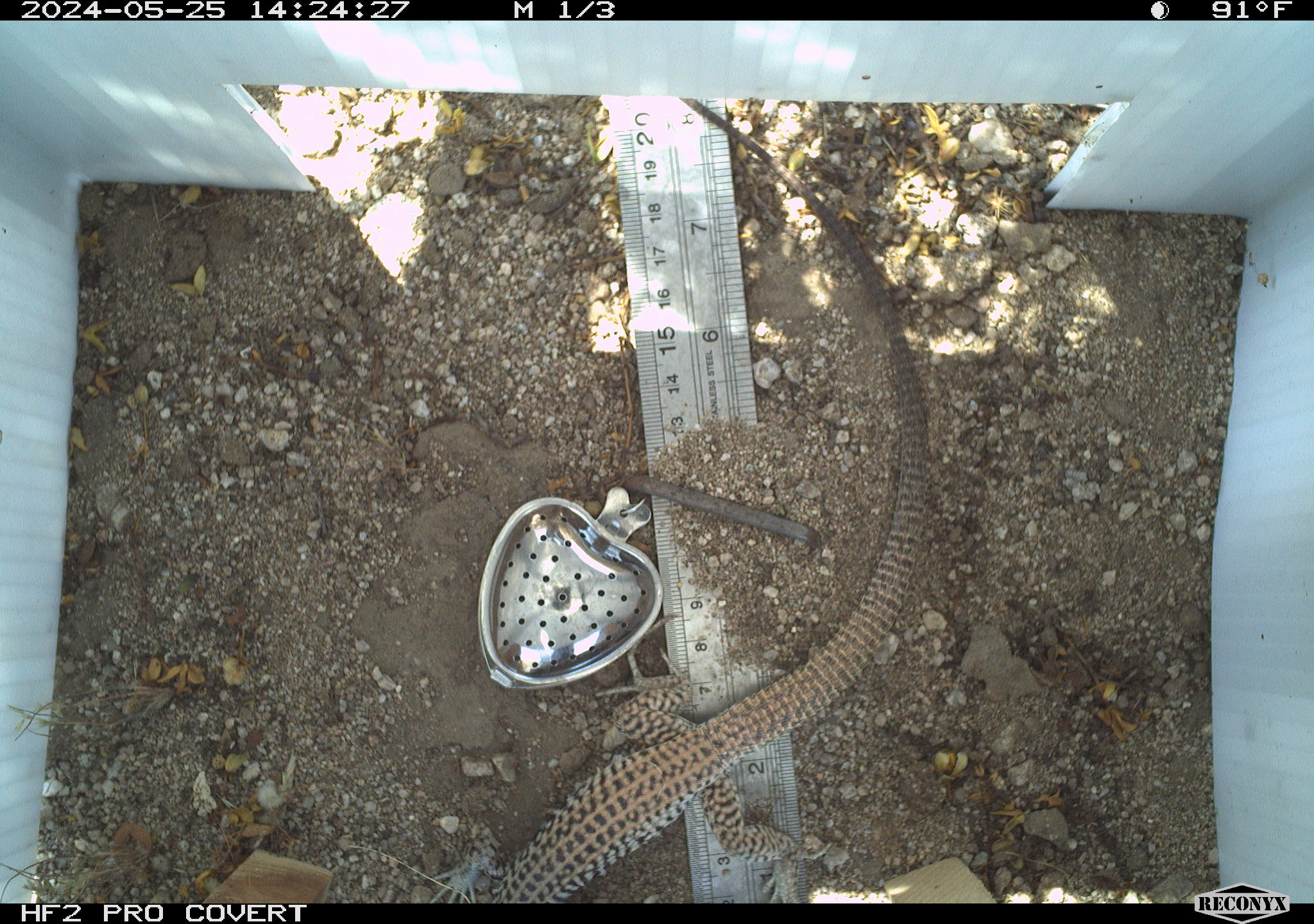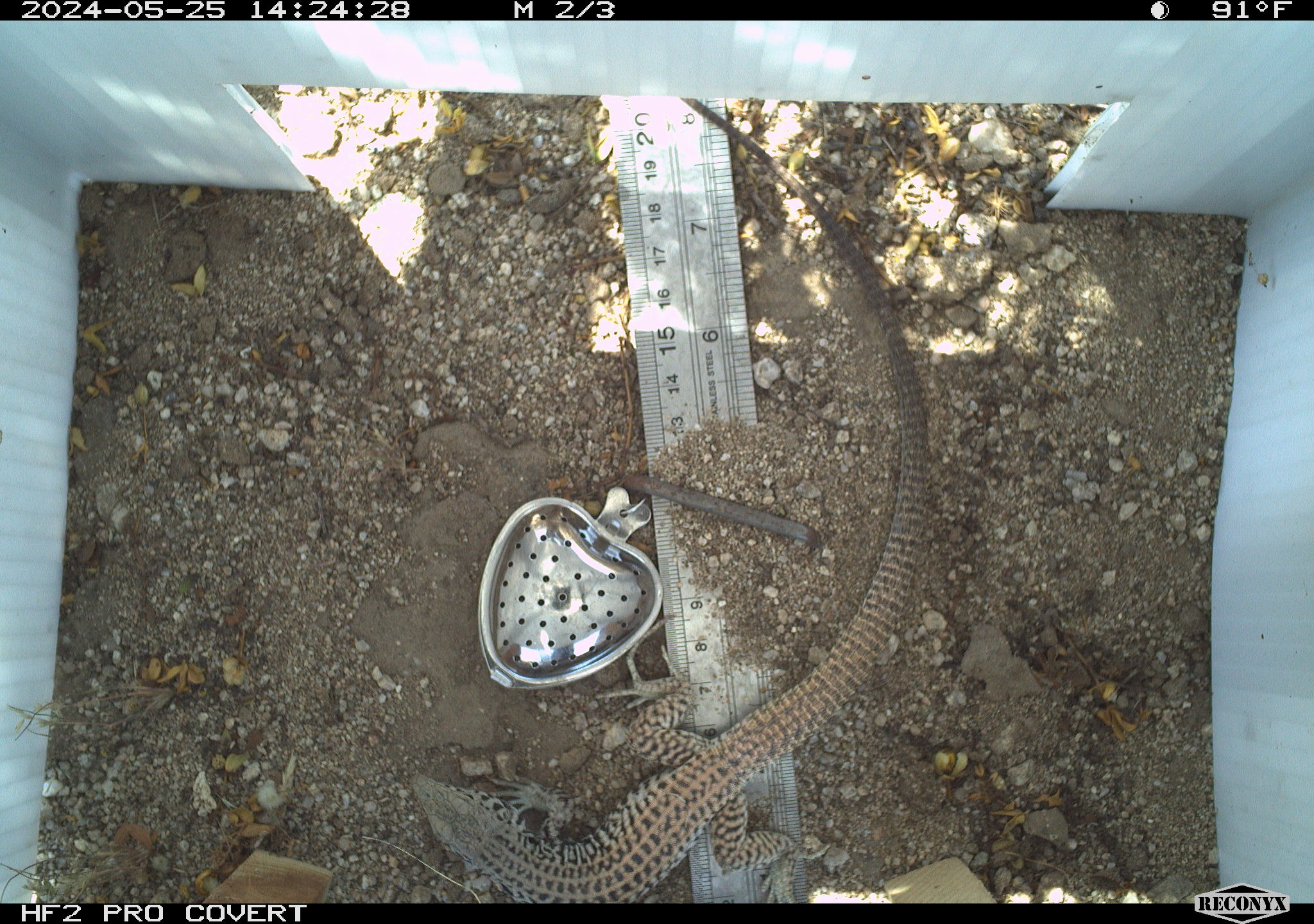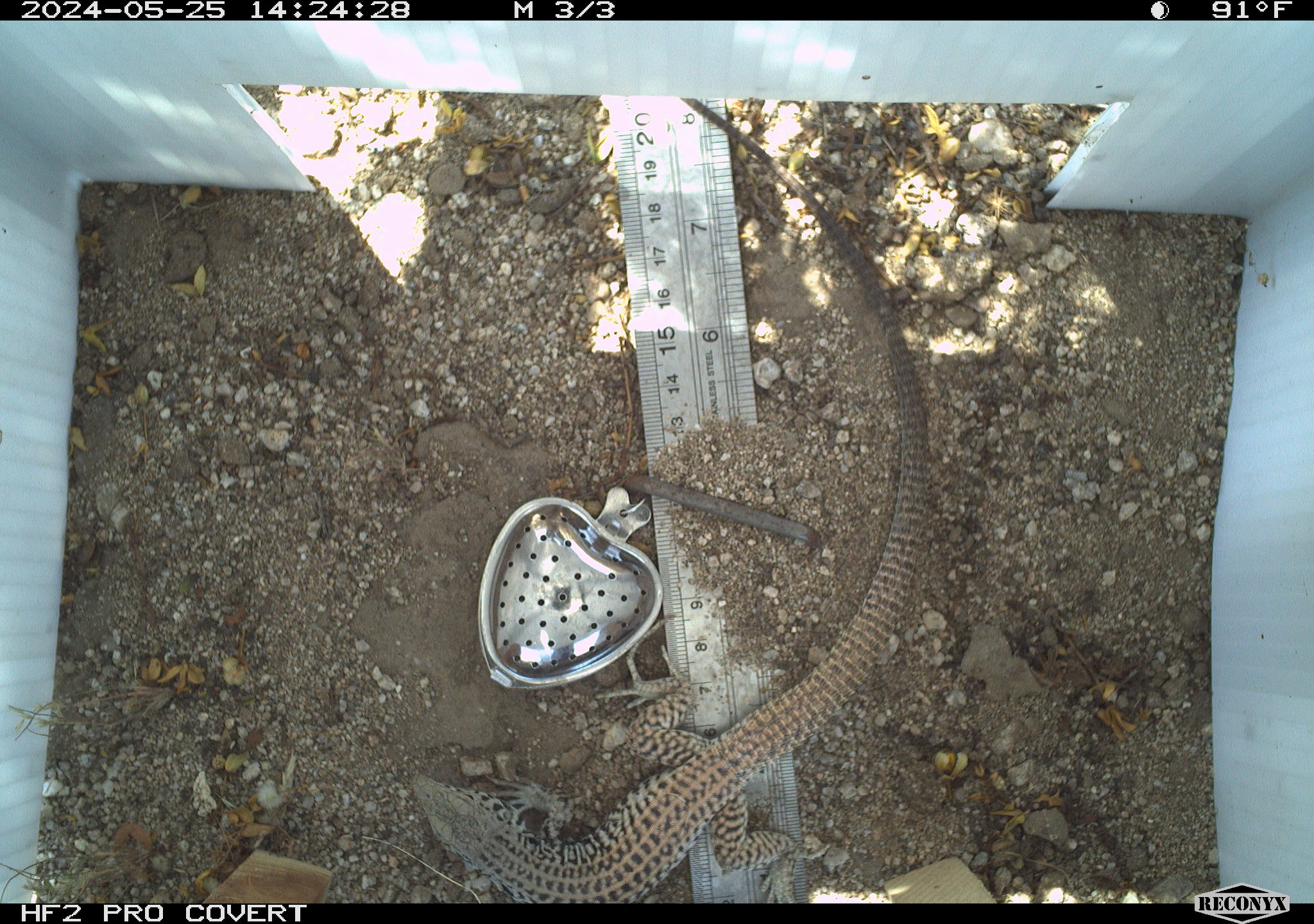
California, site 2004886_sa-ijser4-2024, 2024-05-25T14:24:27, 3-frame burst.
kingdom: Animalia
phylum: Chordata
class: Reptilia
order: Squamata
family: Teiidae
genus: Aspidoscelis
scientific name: Aspidoscelis tigris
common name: western whiptail